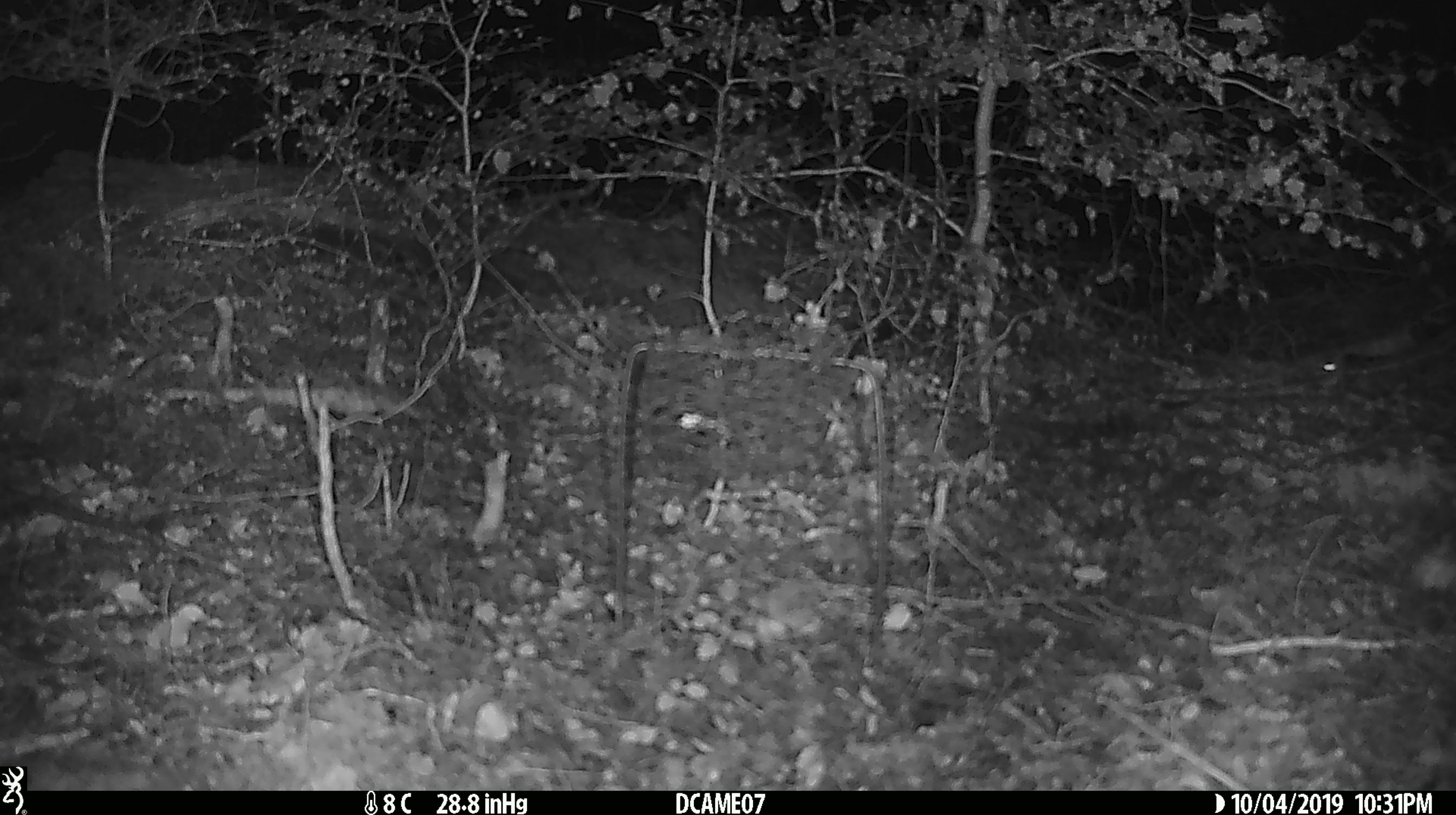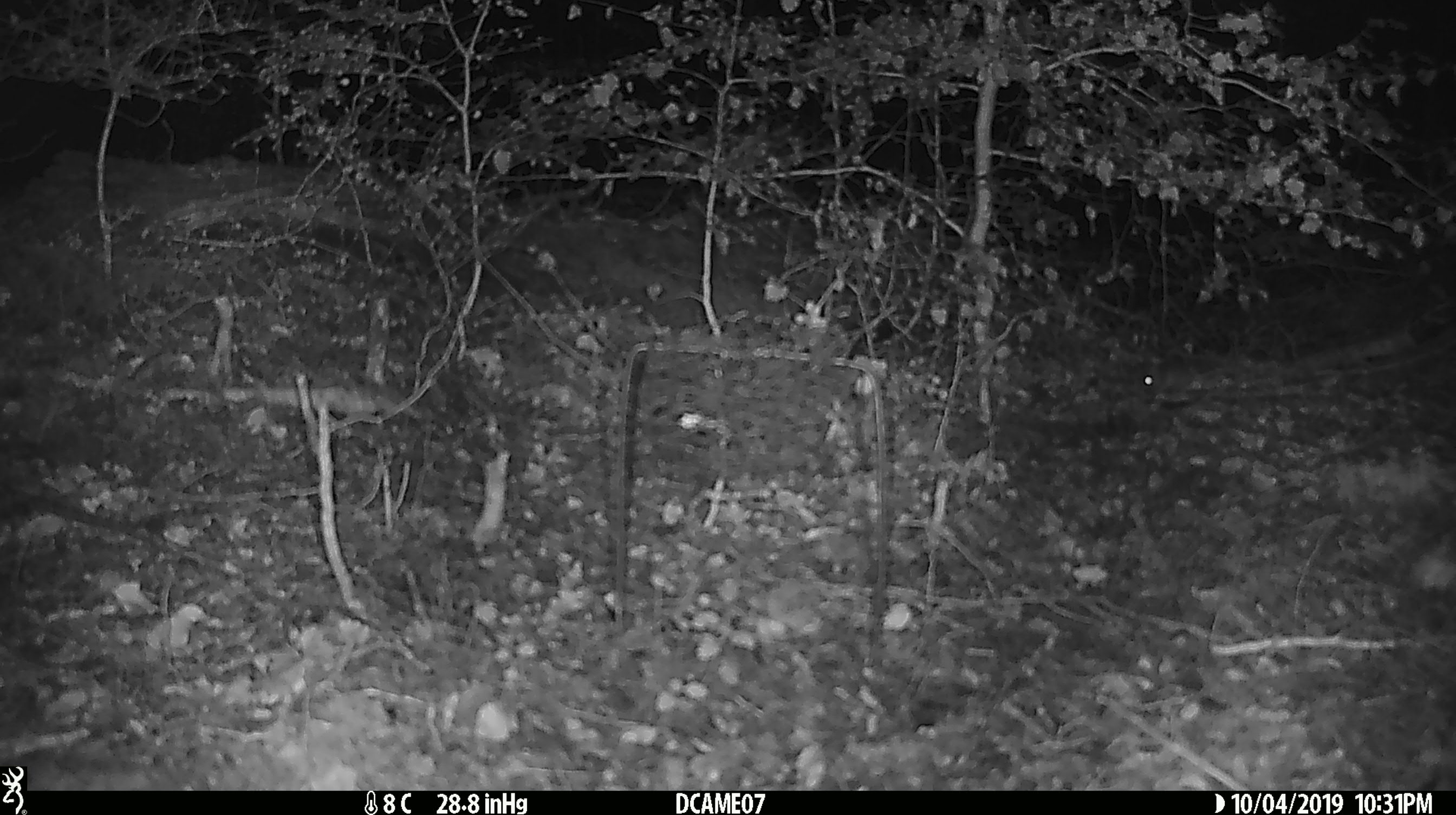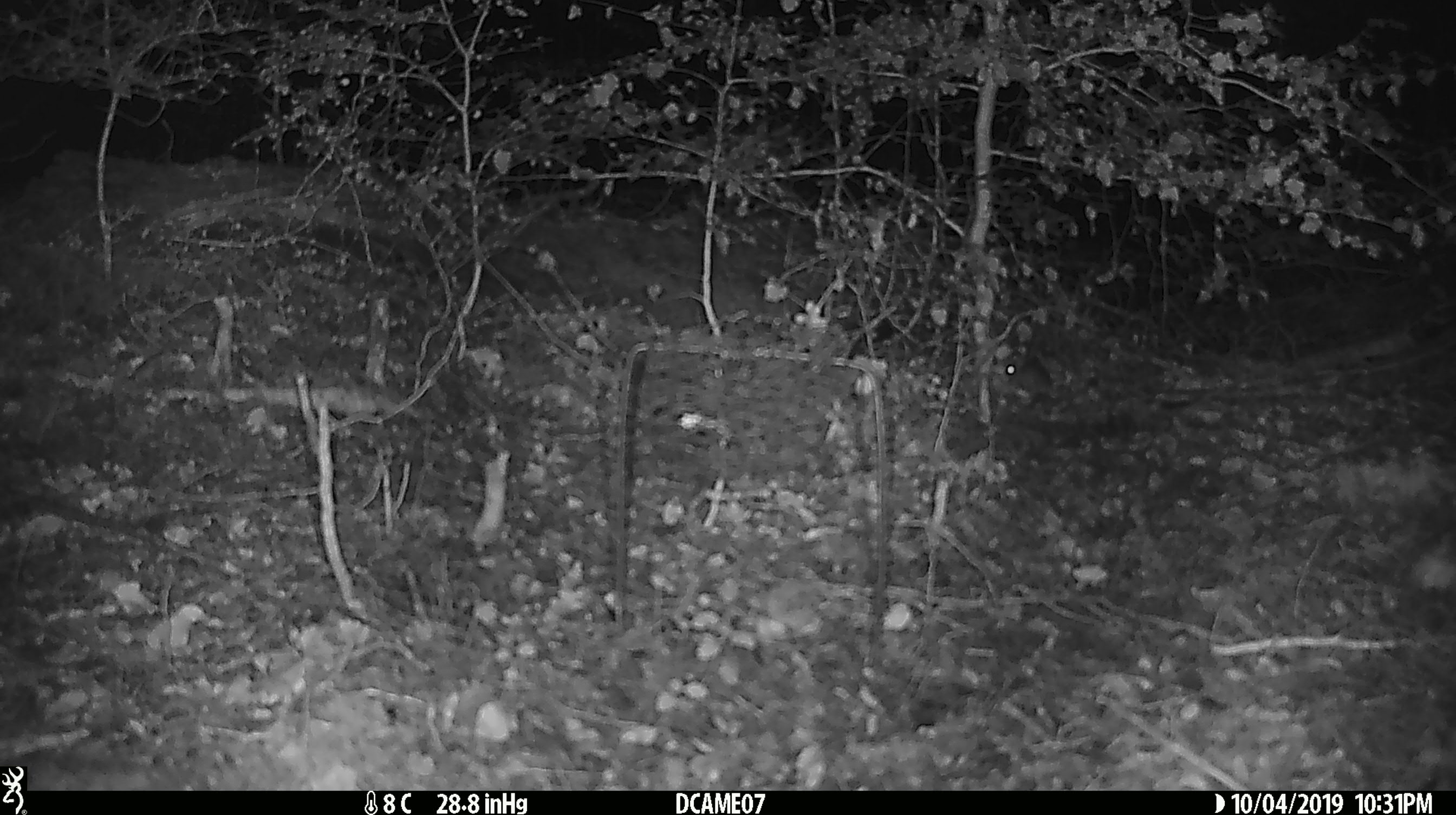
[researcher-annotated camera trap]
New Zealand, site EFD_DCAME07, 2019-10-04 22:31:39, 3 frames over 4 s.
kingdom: Animalia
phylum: Chordata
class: Mammalia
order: Rodentia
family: Muridae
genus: Mus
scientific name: Mus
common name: mouse